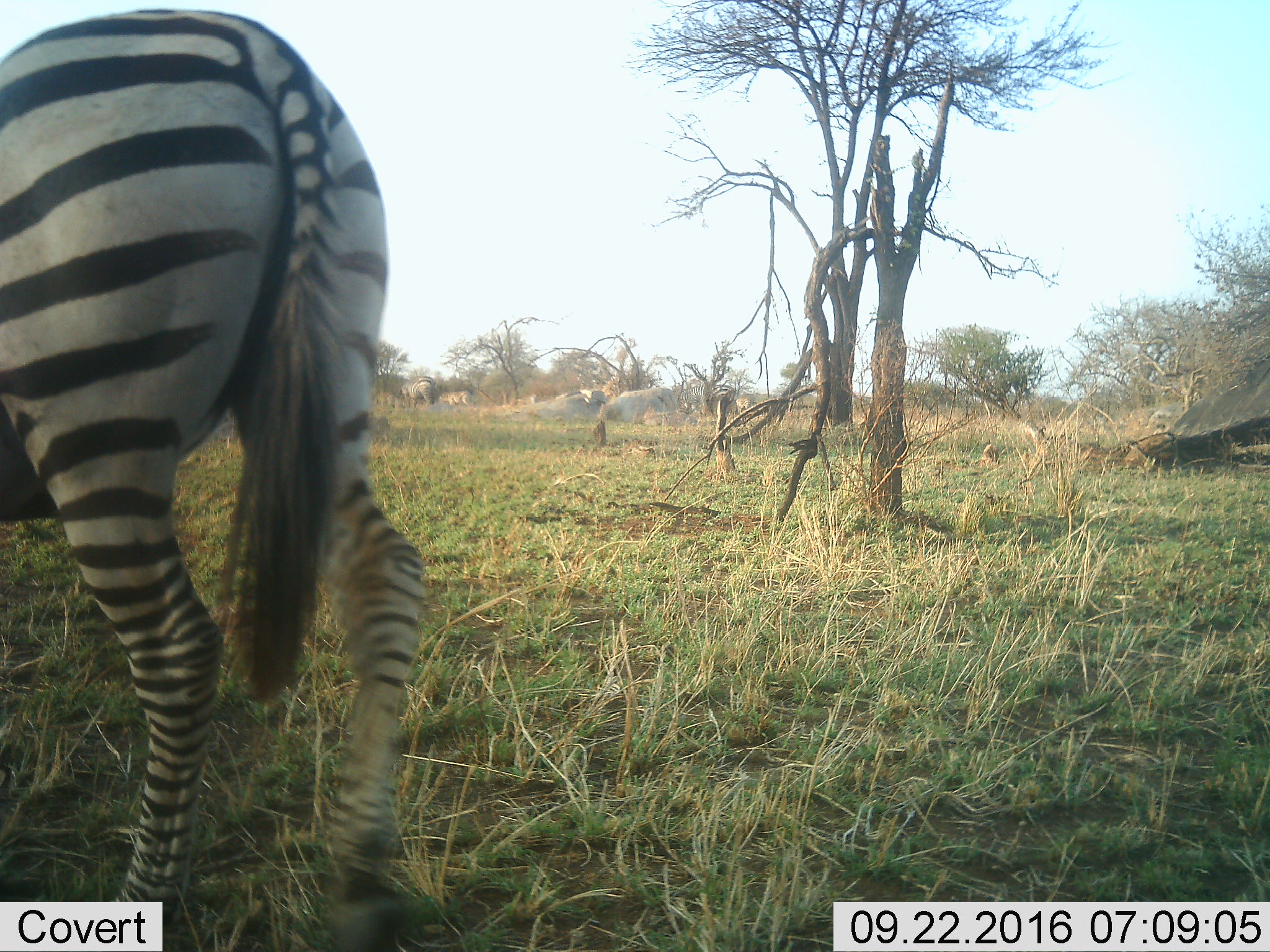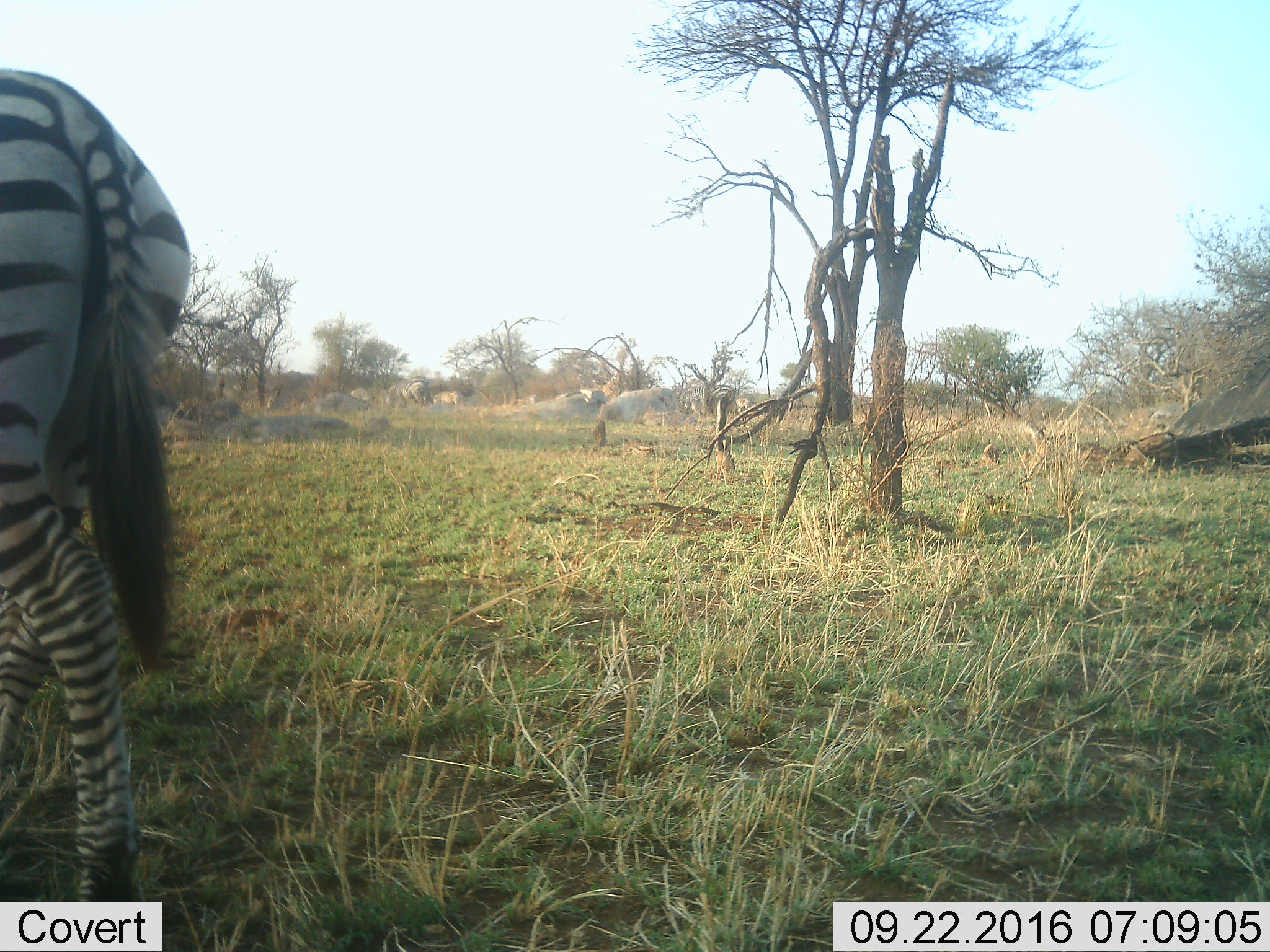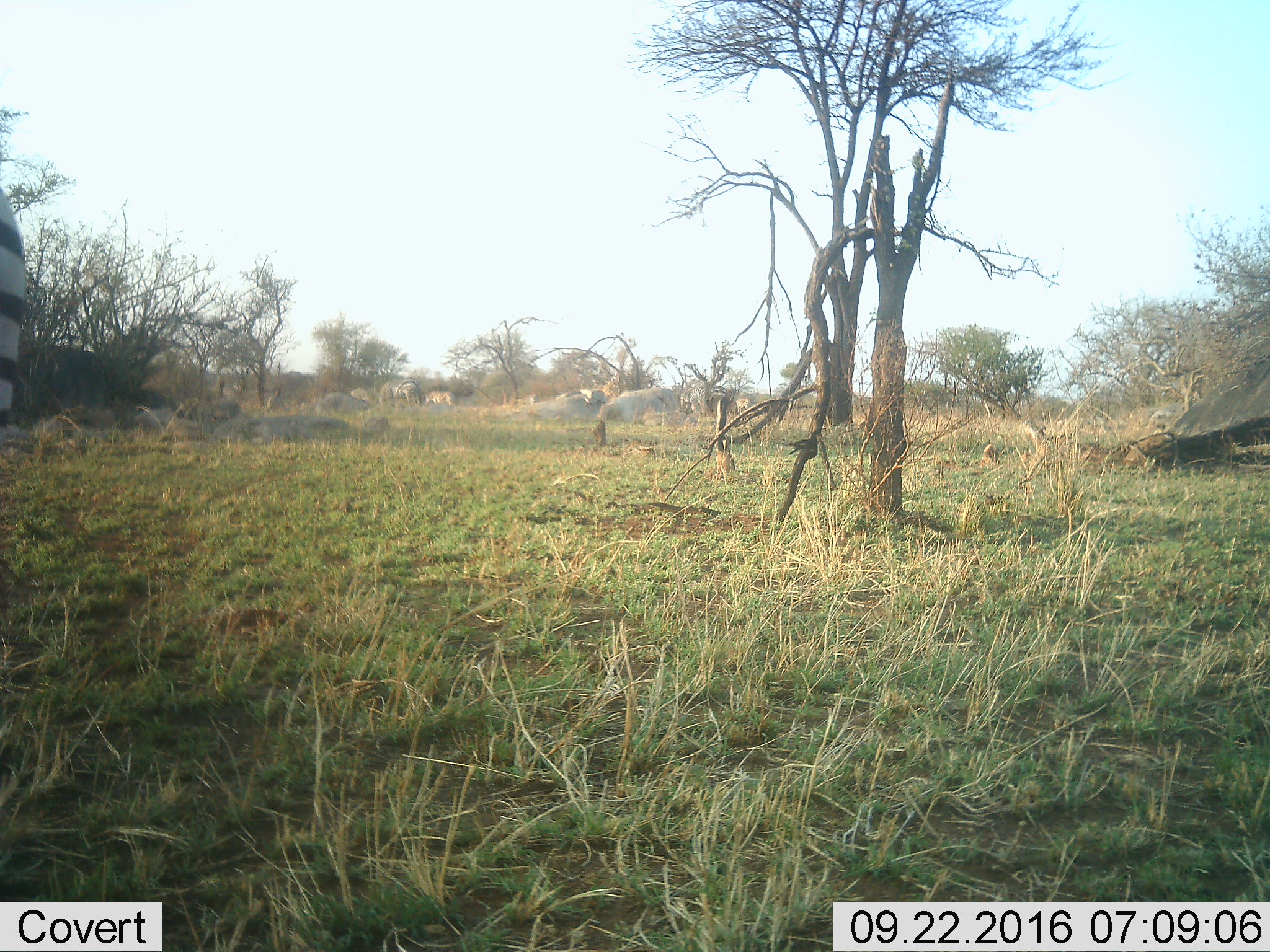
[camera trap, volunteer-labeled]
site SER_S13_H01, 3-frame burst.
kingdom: Animalia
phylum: Chordata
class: Mammalia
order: Perissodactyla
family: Equidae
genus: Equus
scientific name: Equus quagga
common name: plains zebra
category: zebraplains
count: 3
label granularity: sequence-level